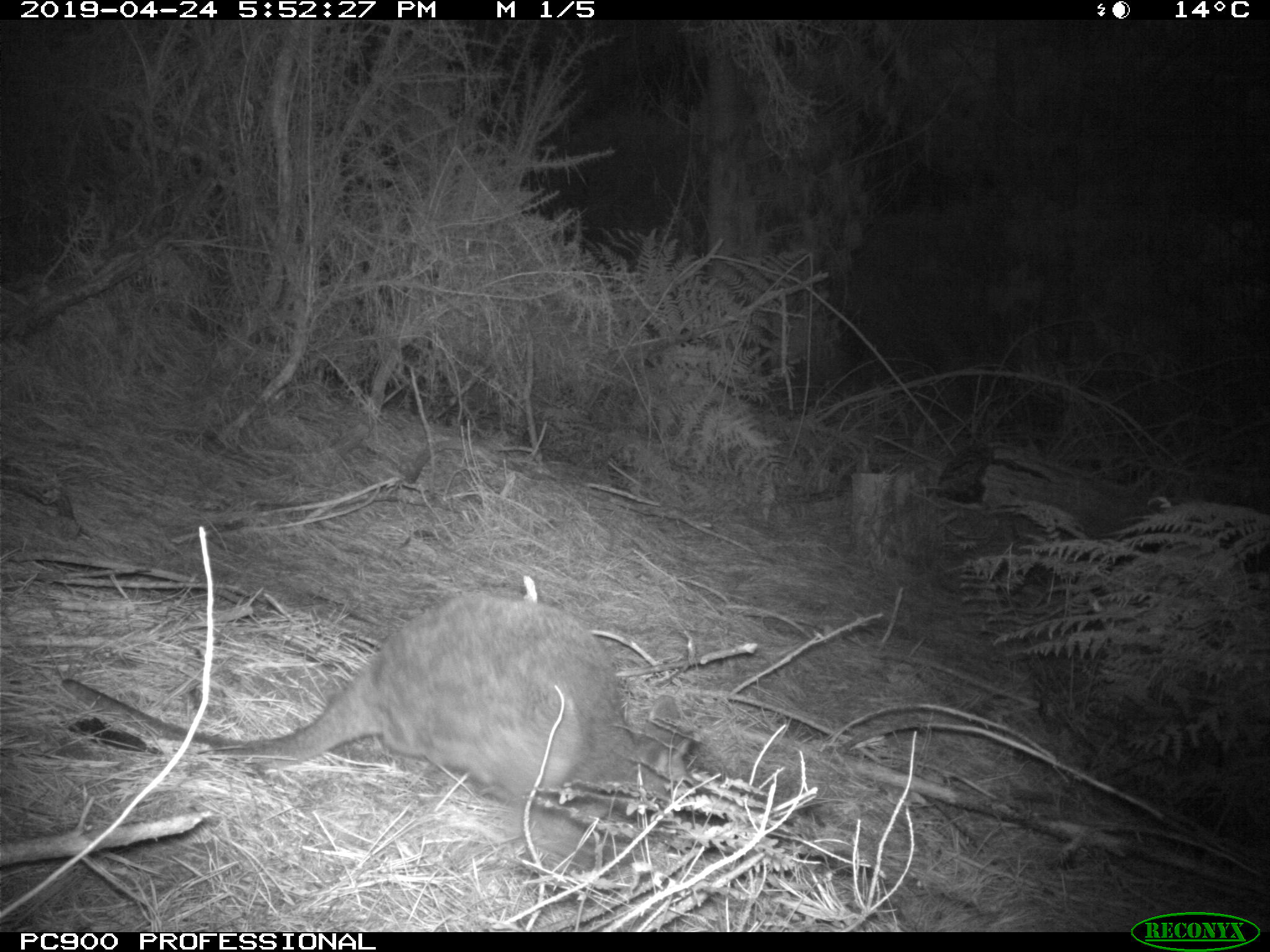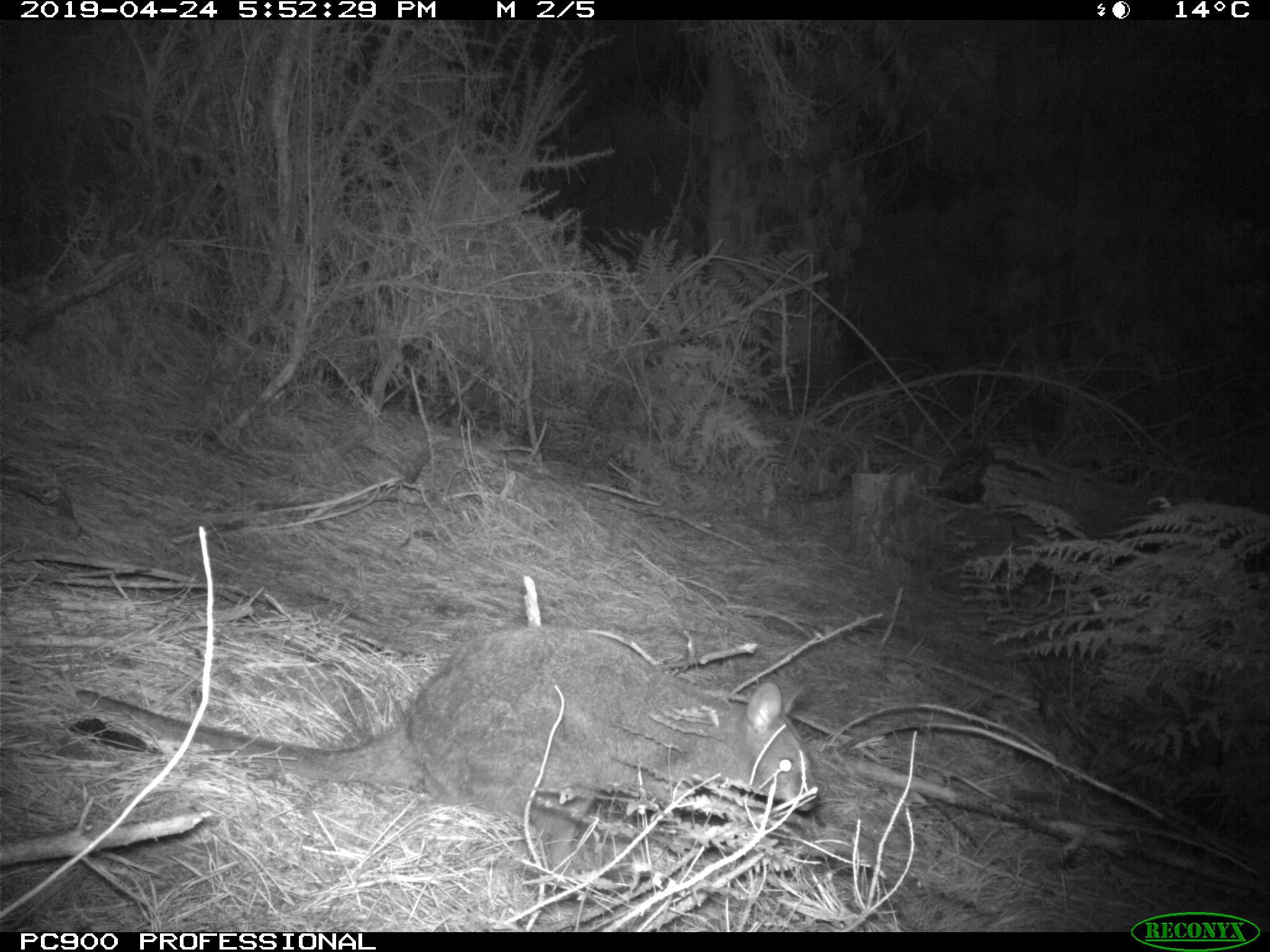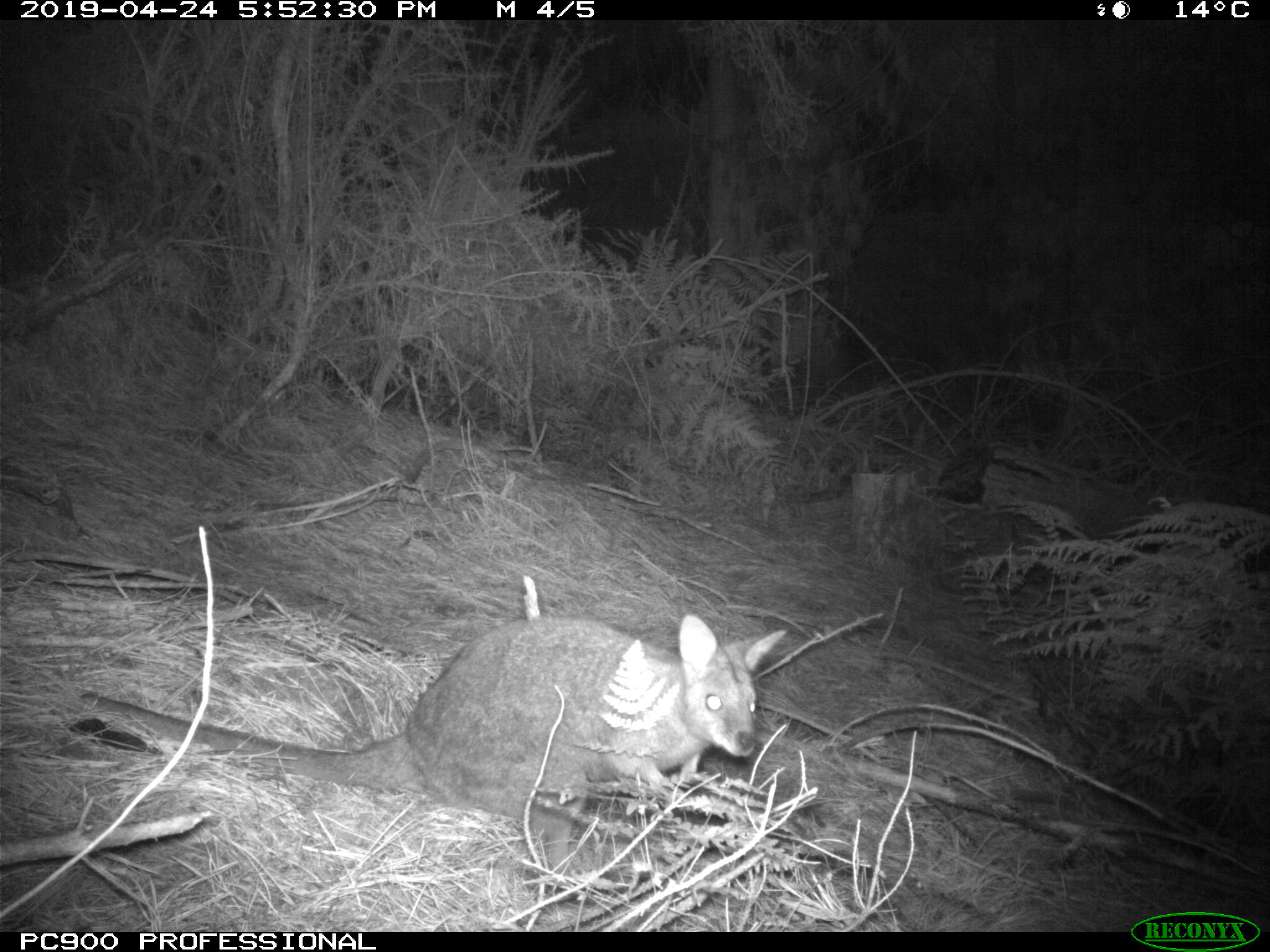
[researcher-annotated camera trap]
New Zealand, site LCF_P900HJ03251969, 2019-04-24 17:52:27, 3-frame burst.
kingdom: Animalia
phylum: Chordata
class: Mammalia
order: Diprotodontia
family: Macropodidae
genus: Notamacropus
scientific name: Notamacropus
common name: wallaby